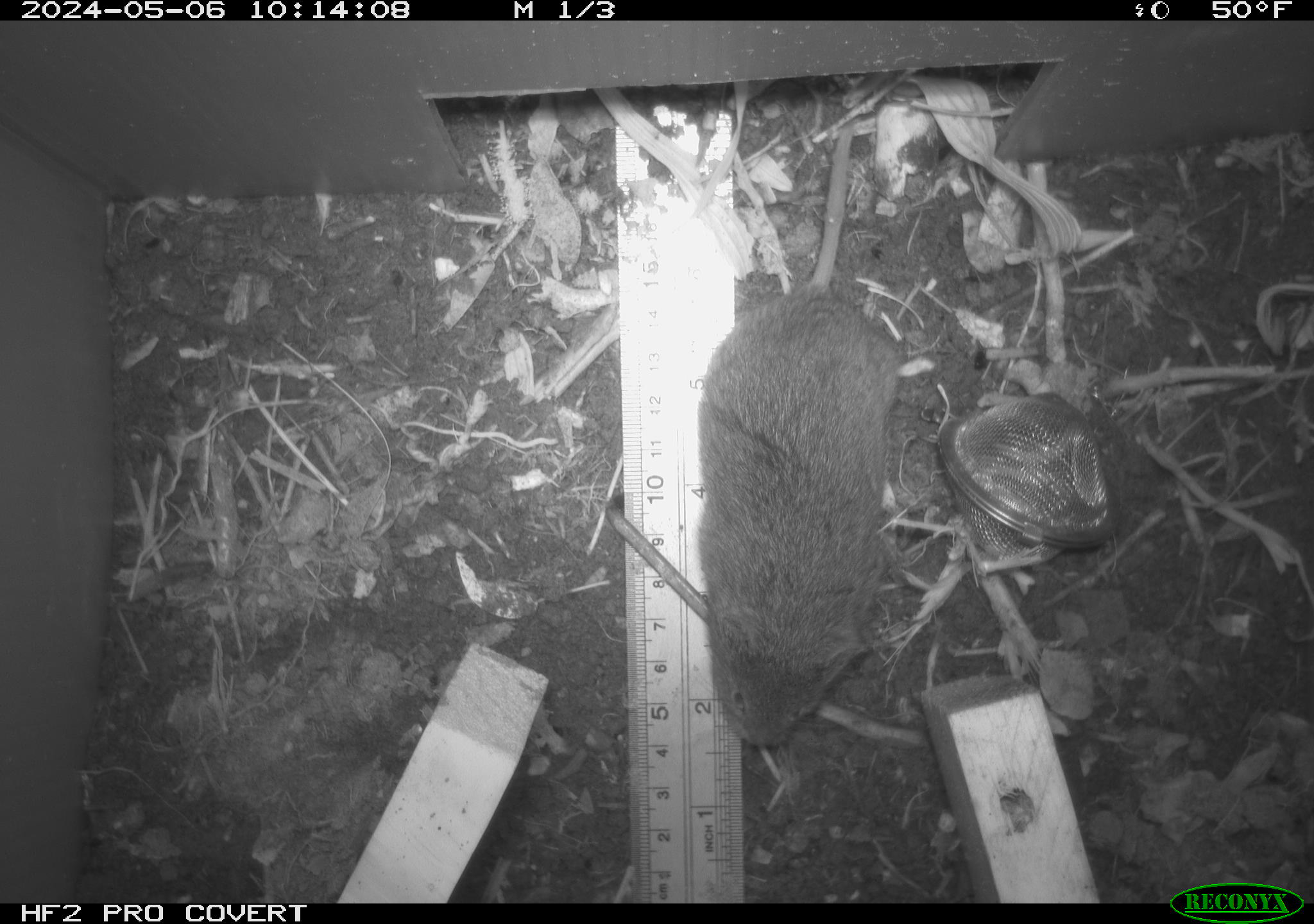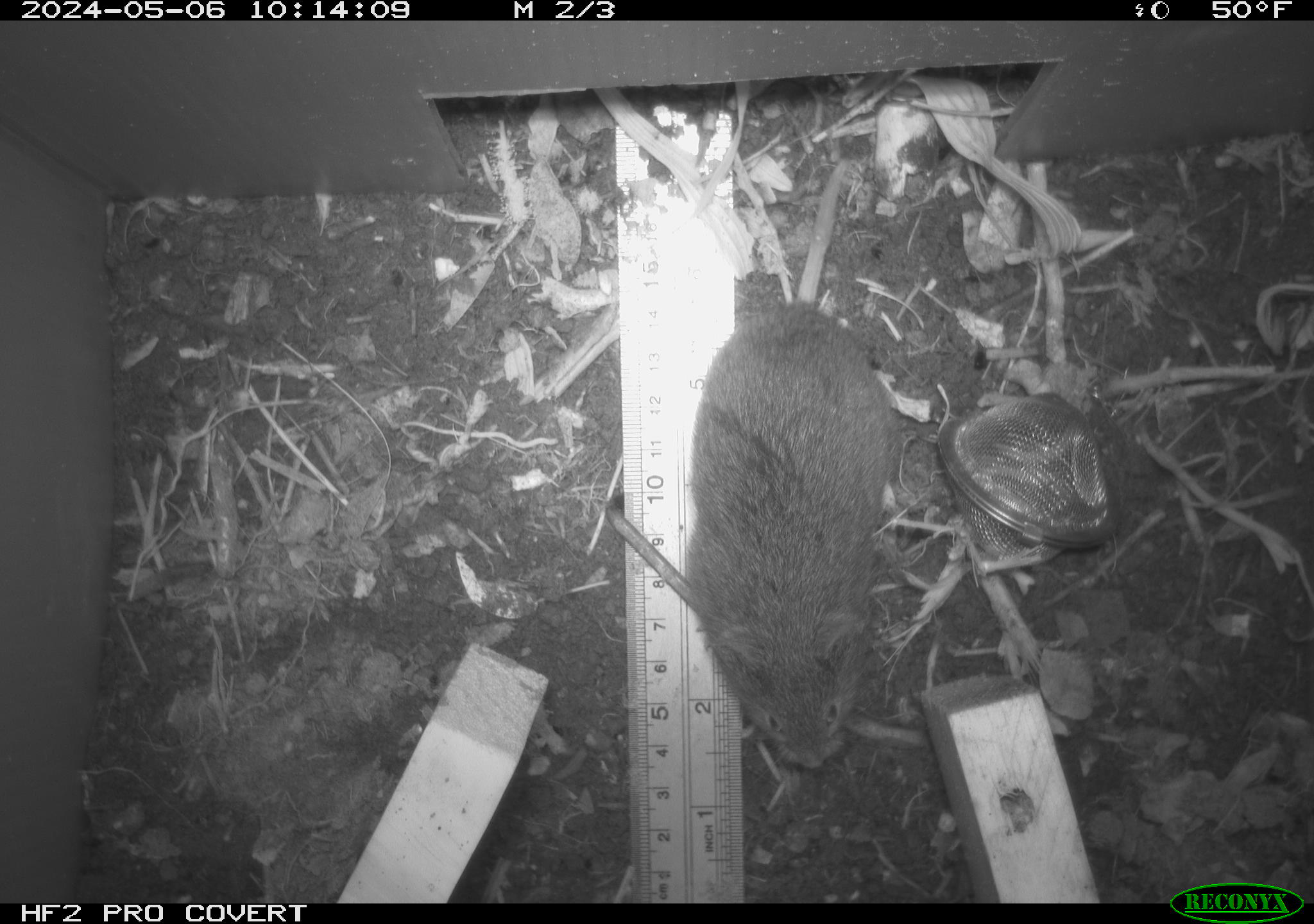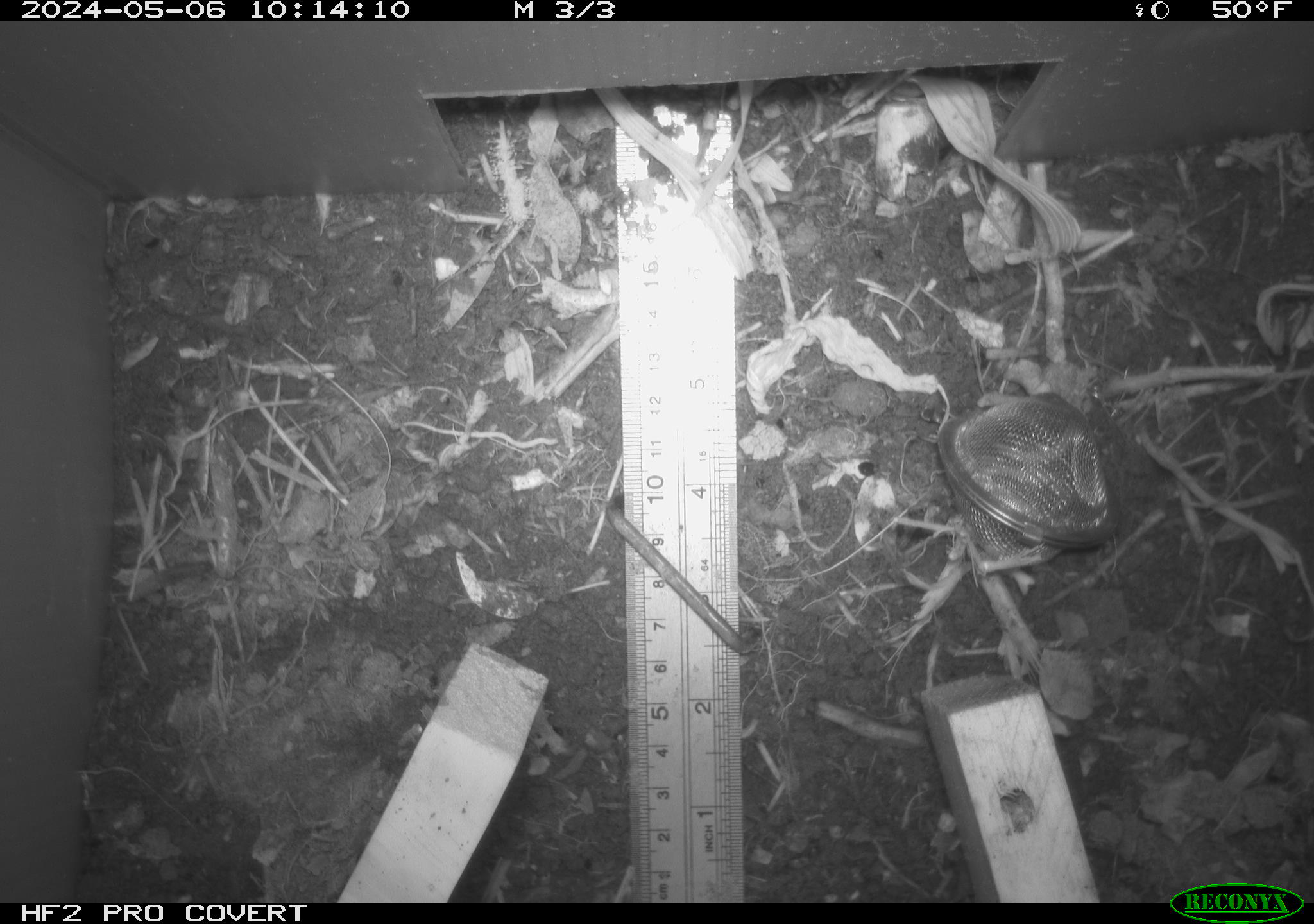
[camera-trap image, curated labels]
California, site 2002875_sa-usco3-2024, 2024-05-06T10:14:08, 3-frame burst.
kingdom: Animalia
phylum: Chordata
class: Mammalia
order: Rodentia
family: Cricetidae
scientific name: Arvicolinae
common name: voles, lemmings, and muskrats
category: arvicolinae subfamily